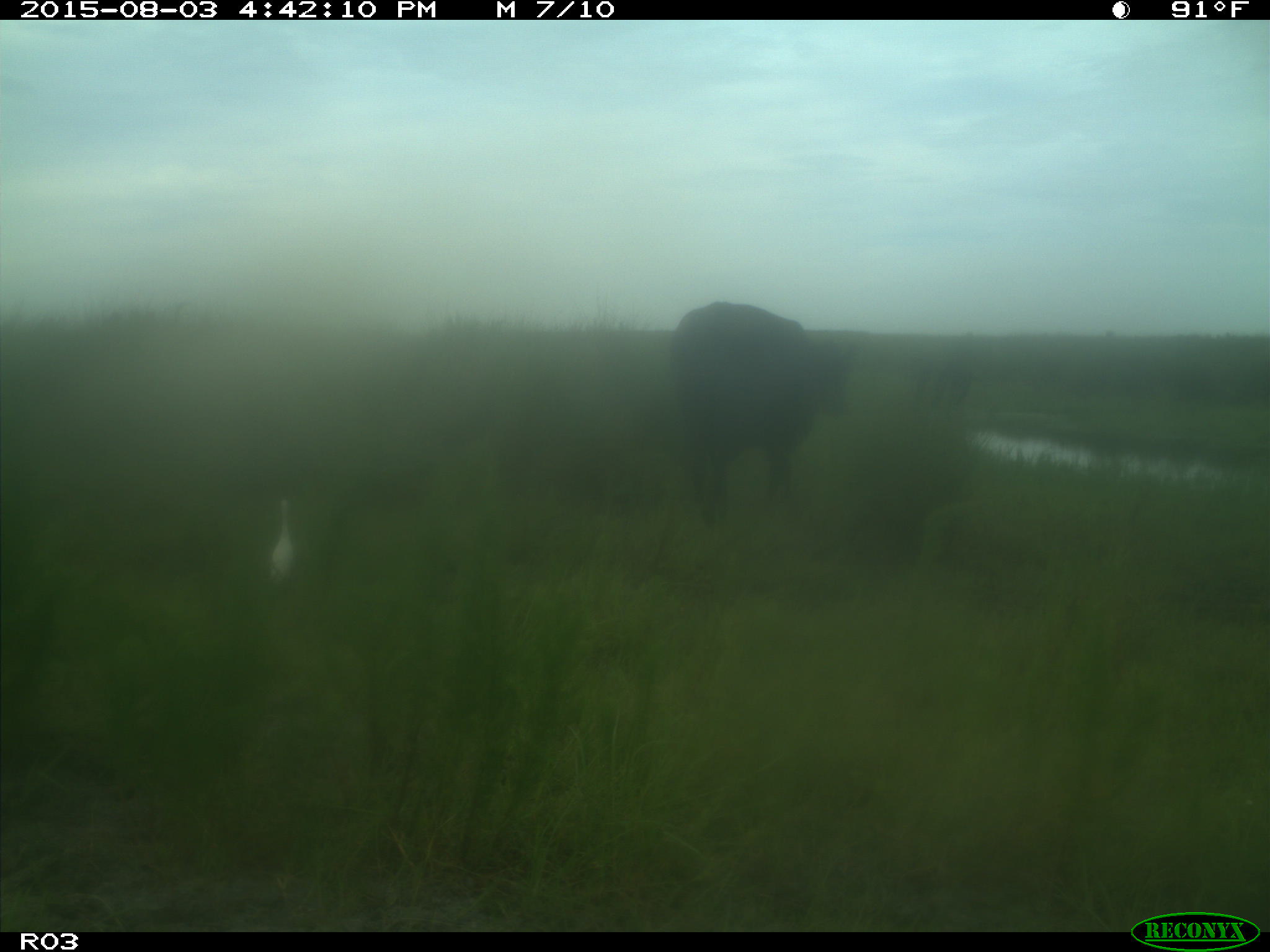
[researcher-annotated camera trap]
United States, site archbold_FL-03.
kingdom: Animalia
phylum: Chordata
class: Mammalia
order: Artiodactyla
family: Bovidae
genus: Bos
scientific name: Bos taurus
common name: domestic cow